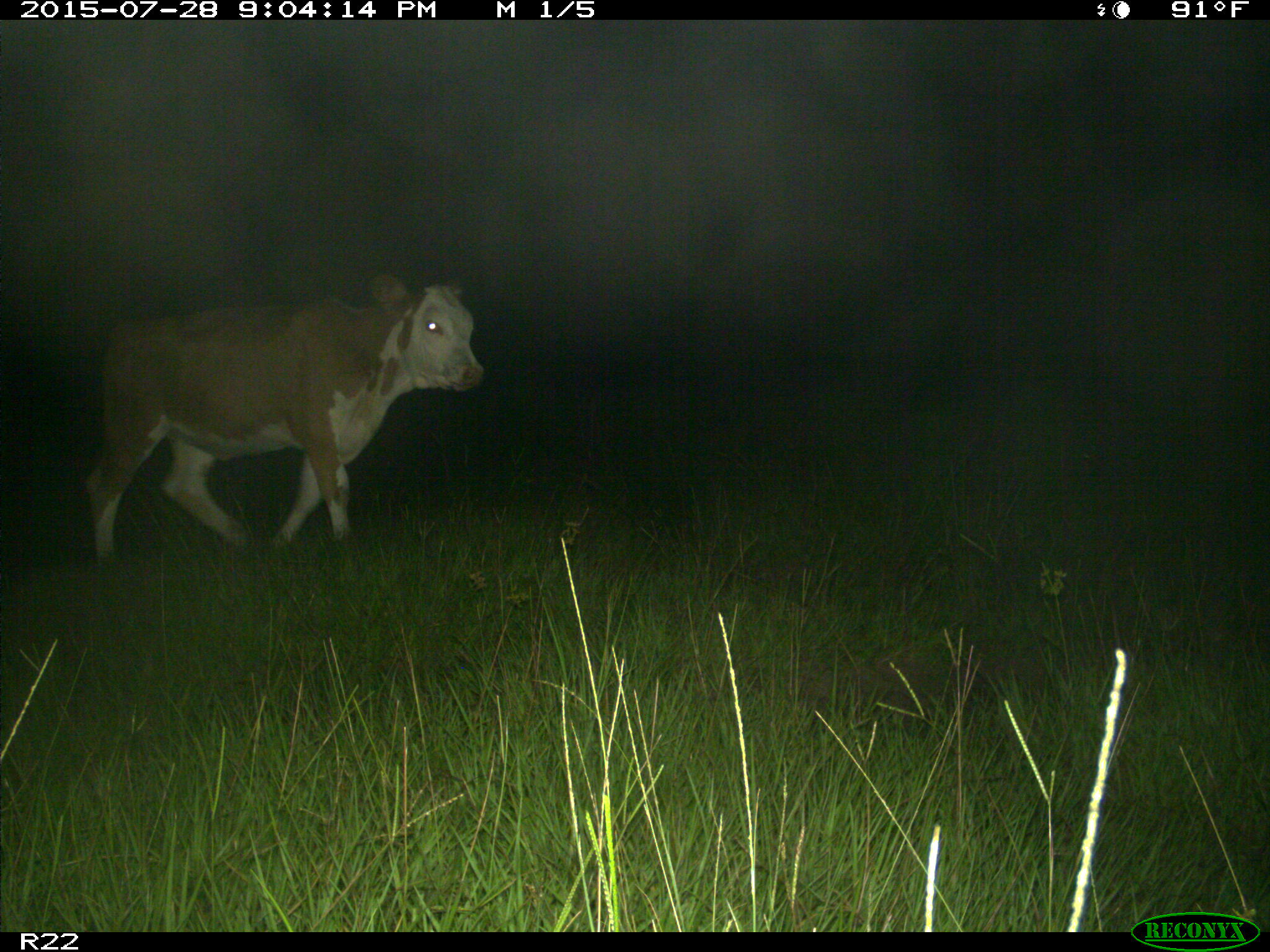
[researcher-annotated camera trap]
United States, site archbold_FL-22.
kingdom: Animalia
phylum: Chordata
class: Mammalia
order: Artiodactyla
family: Bovidae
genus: Bos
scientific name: Bos taurus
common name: domestic cow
Bos taurus (domestic cow).